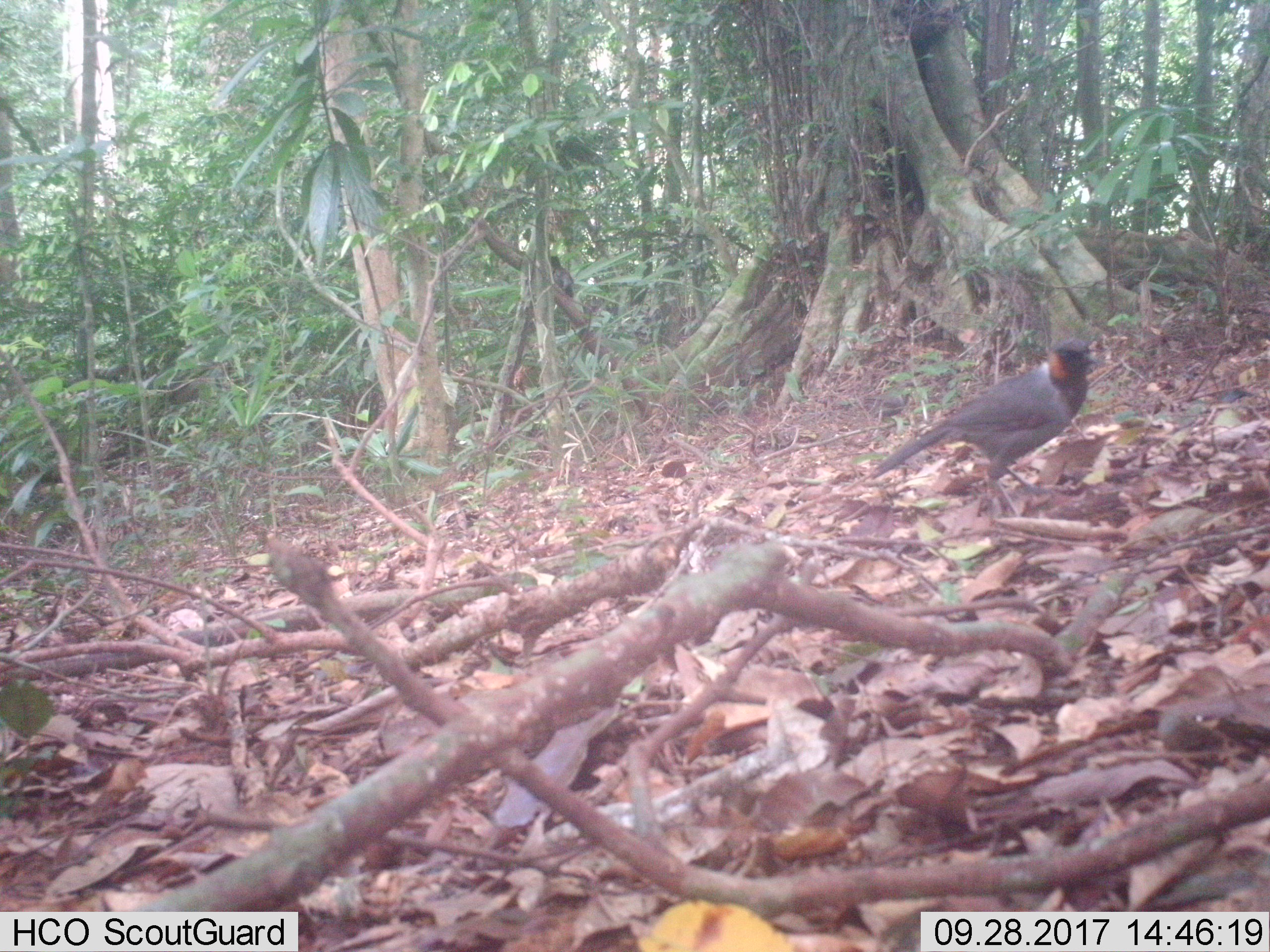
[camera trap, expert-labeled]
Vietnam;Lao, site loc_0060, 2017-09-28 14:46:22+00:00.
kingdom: Animalia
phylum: Chordata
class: Aves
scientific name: Aves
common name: bird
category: unidentified bird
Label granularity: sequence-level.